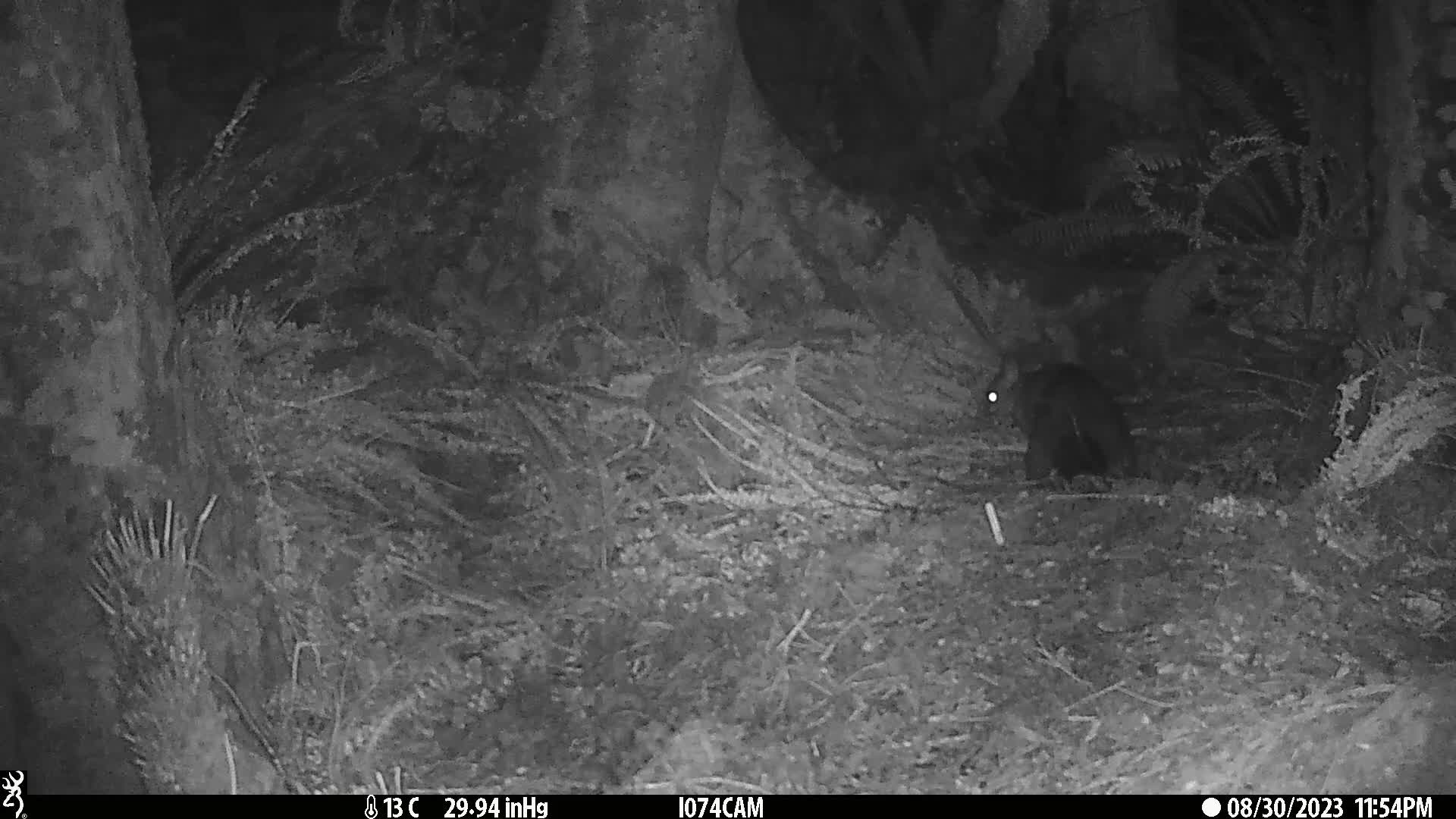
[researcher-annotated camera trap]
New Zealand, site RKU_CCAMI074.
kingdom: Animalia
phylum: Chordata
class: Mammalia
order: Diprotodontia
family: Phalangeridae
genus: Trichosurus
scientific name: Trichosurus vulpecula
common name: common brushtail possum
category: possum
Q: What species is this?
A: Possum (common brushtail possum) (Trichosurus vulpecula).